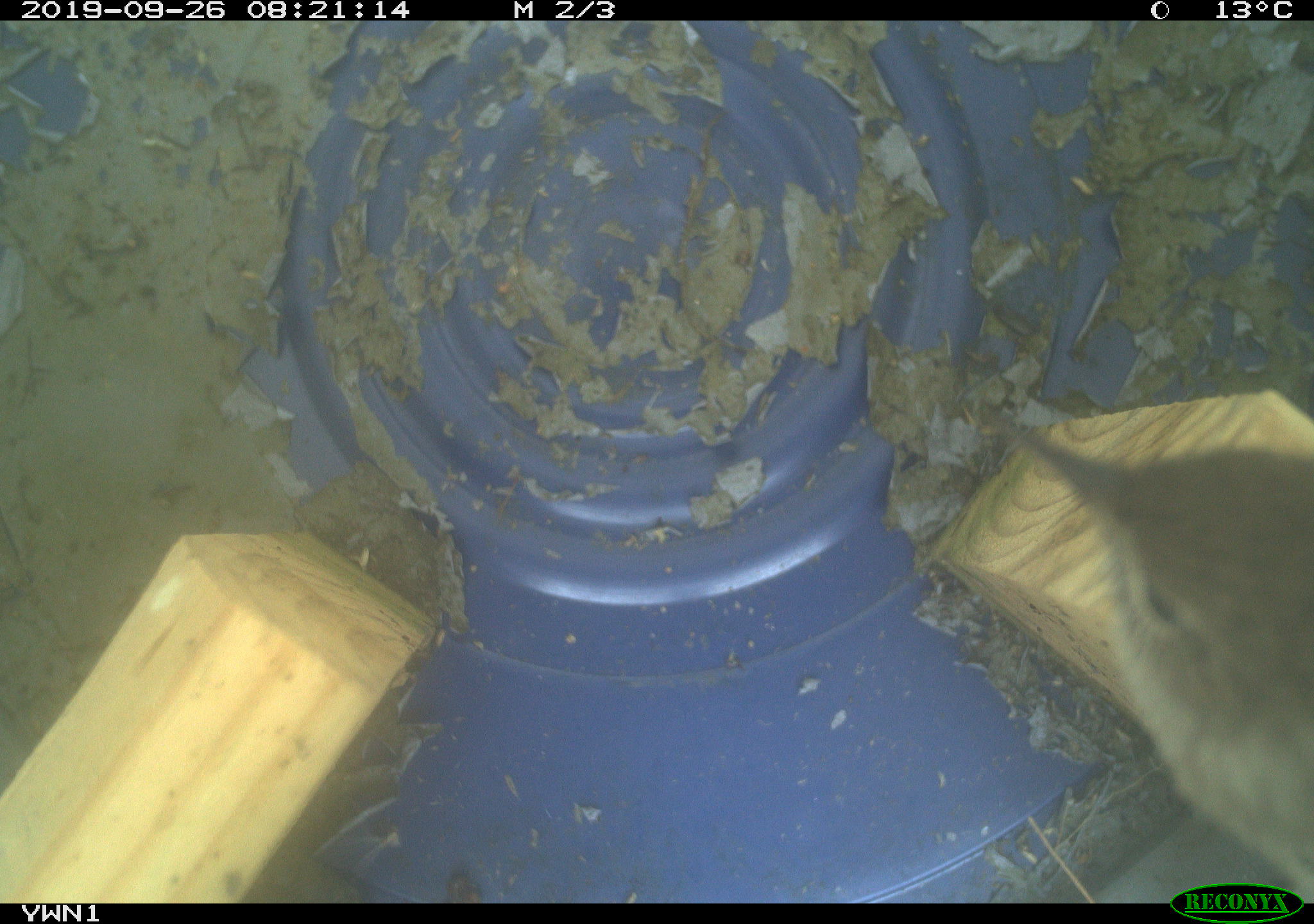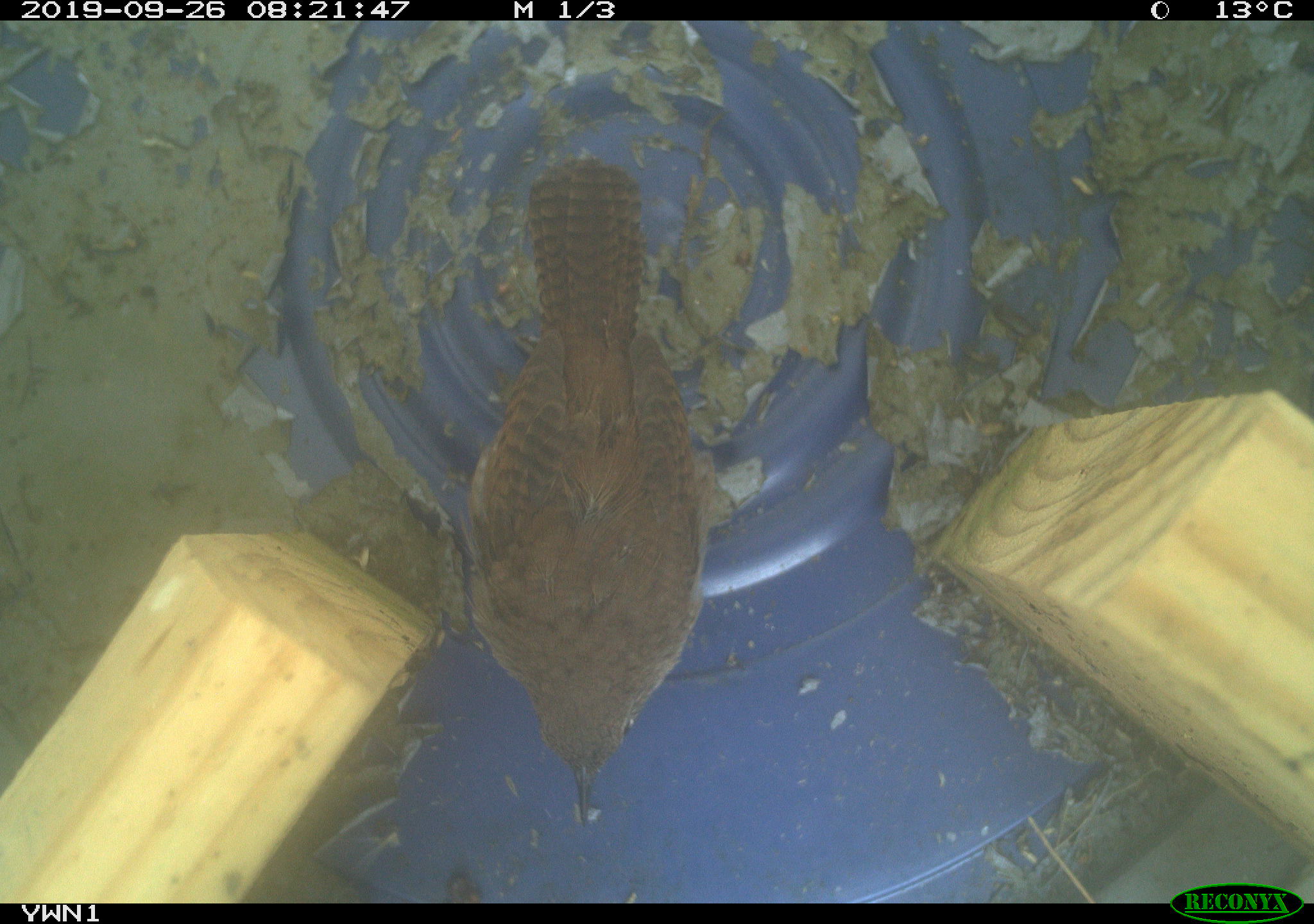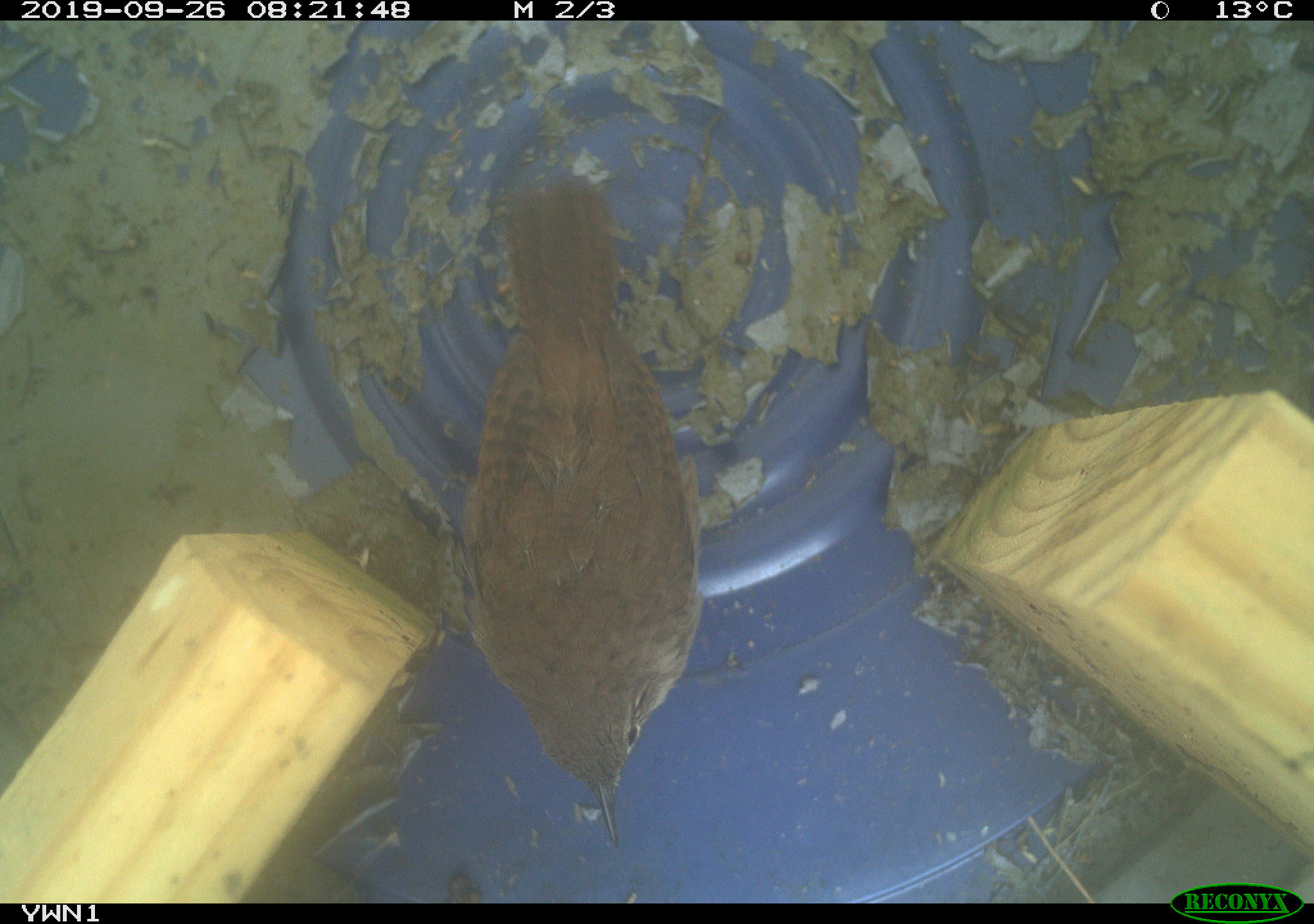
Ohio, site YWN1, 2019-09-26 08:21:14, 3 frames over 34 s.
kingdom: Animalia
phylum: Chordata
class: Aves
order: Passeriformes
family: Troglodytidae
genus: Troglodytes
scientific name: Troglodytes aedon aedon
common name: northern house wren